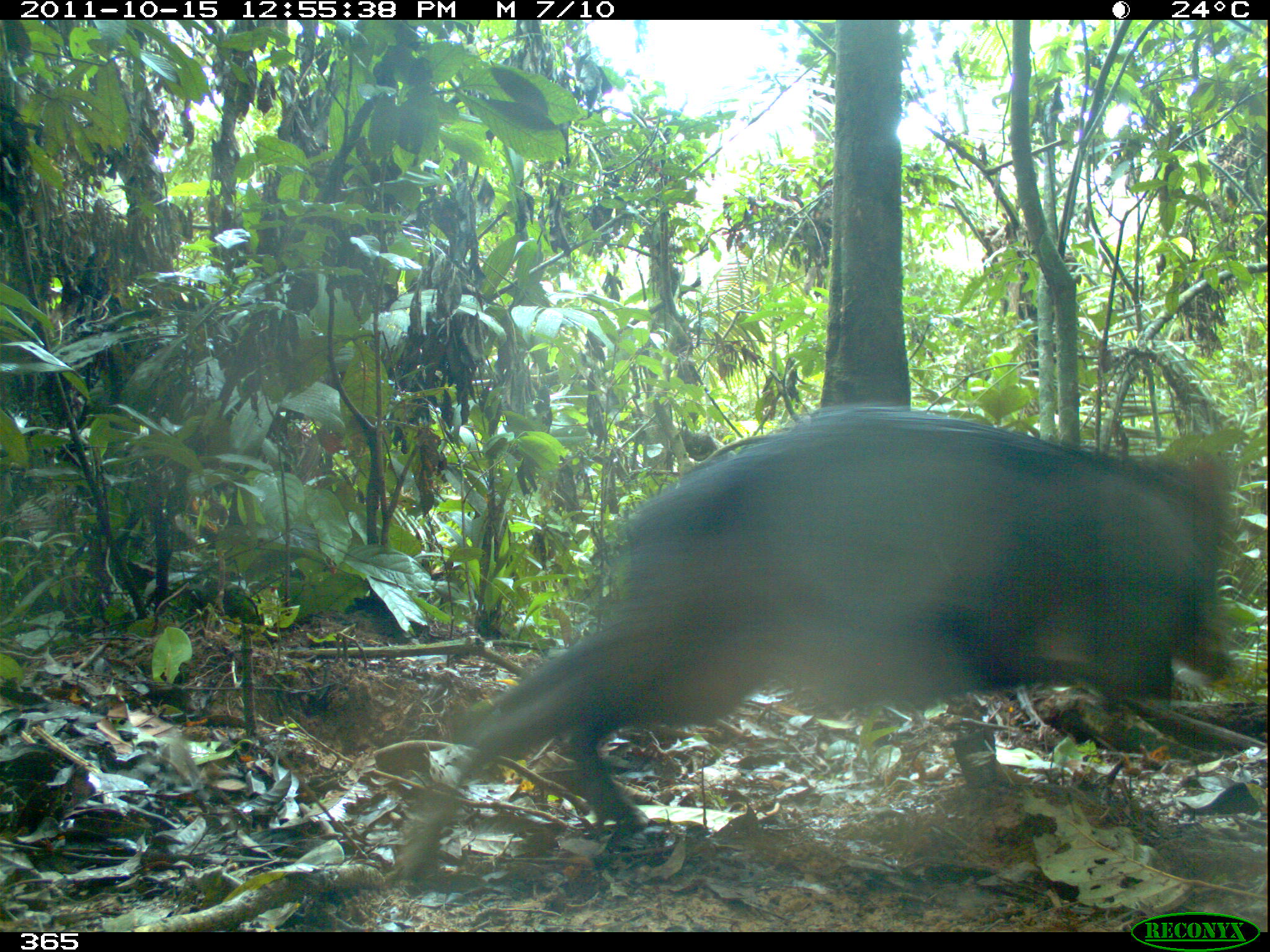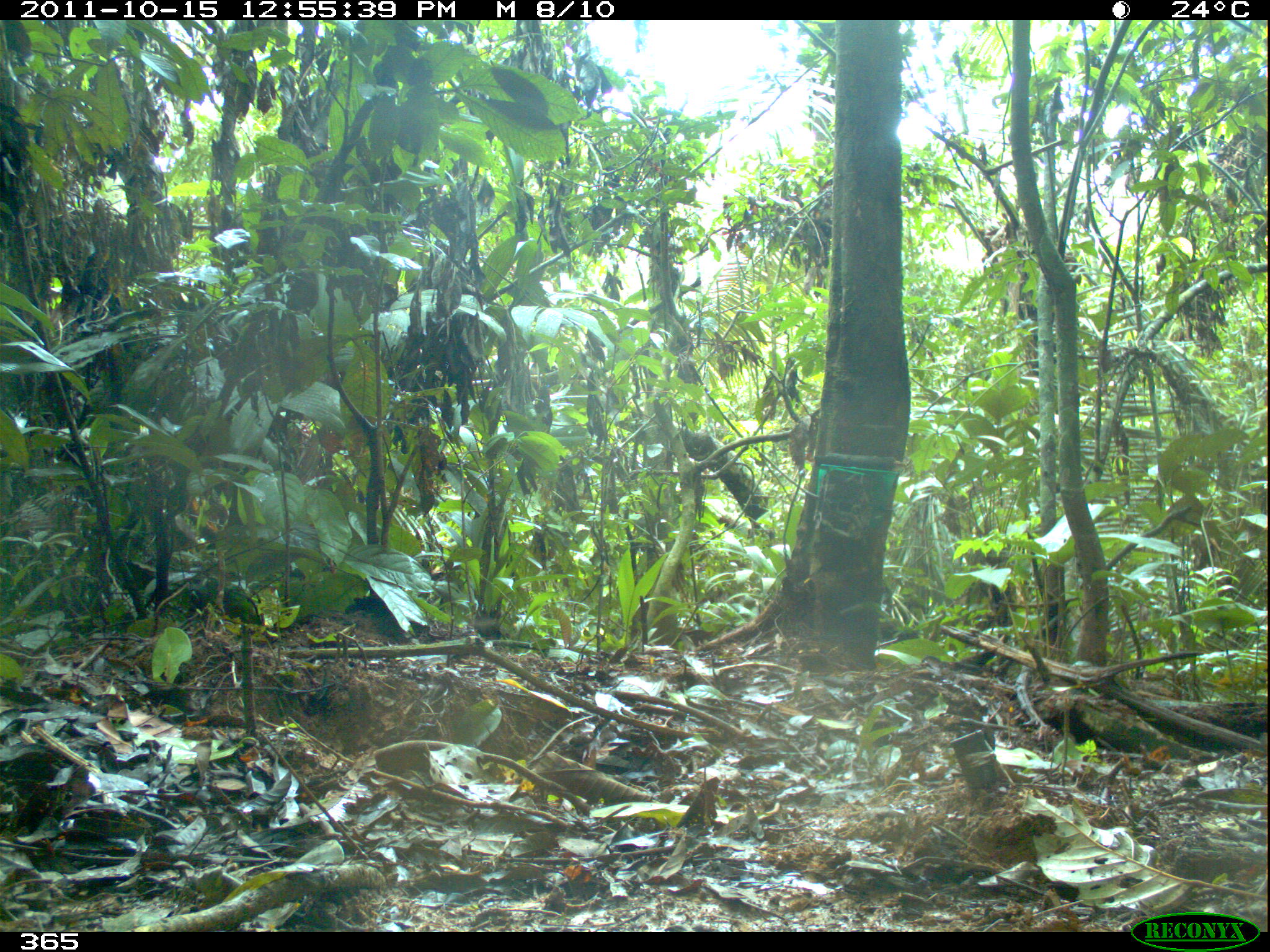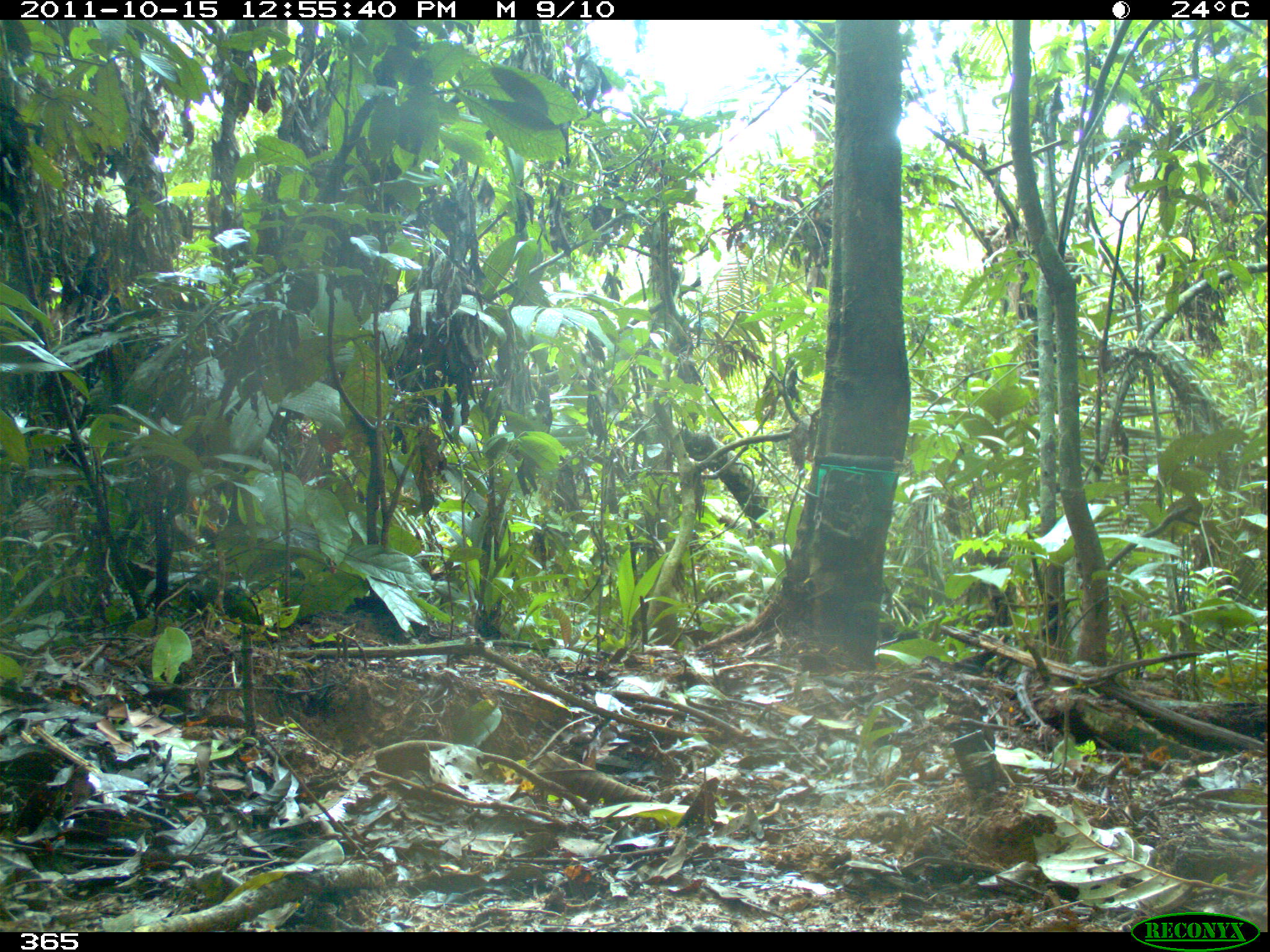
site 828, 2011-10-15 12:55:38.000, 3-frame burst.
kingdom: Animalia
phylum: Chordata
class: Mammalia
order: Artiodactyla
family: Tayassuidae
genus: Tayassu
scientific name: Tayassu pecari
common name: white-lipped peccary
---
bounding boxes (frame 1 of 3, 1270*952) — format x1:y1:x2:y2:
tayassu pecari: 391:402:1236:892